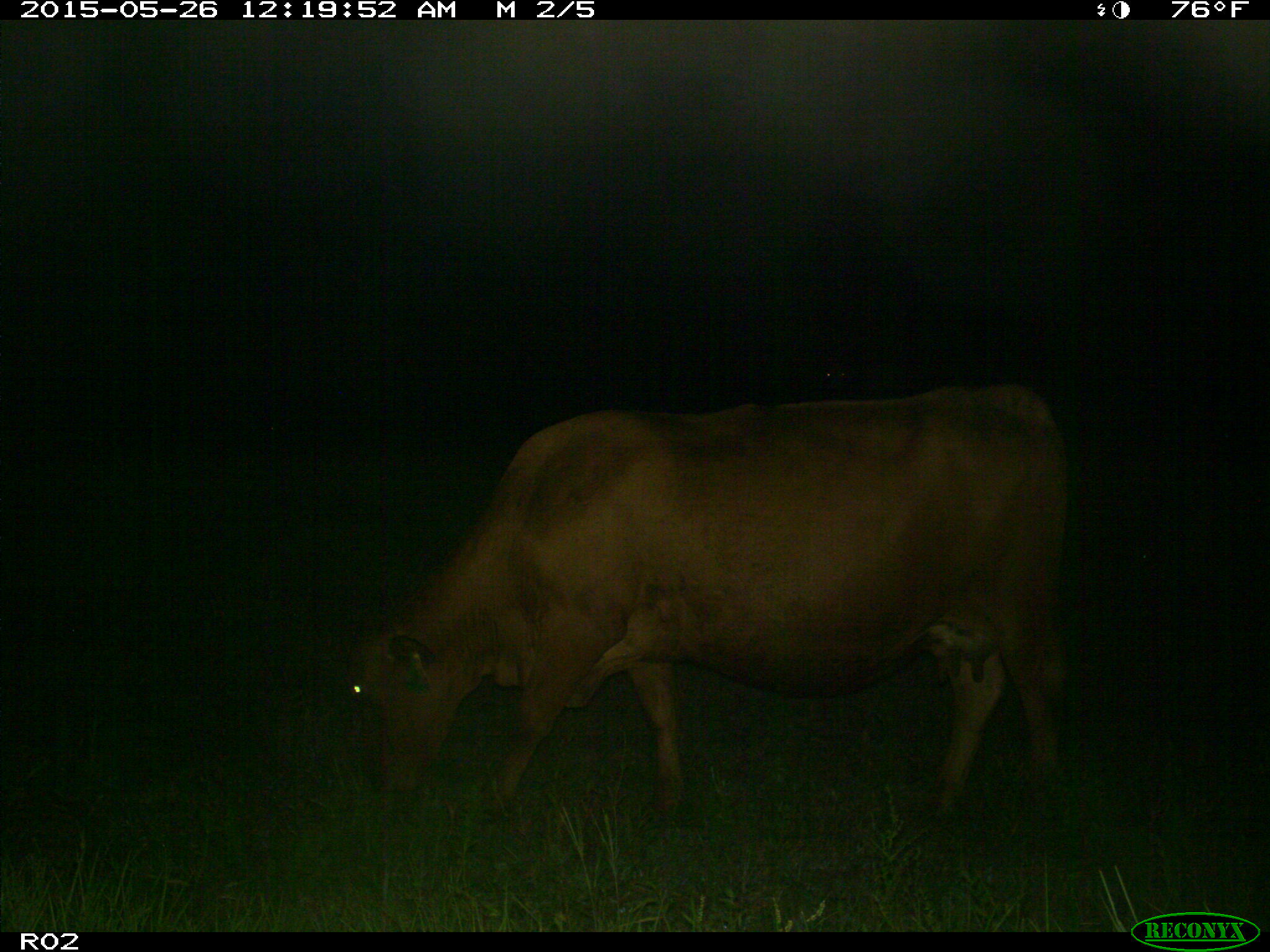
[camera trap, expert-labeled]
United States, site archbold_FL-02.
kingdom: Animalia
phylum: Chordata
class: Mammalia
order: Artiodactyla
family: Bovidae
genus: Bos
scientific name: Bos taurus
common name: domestic cow